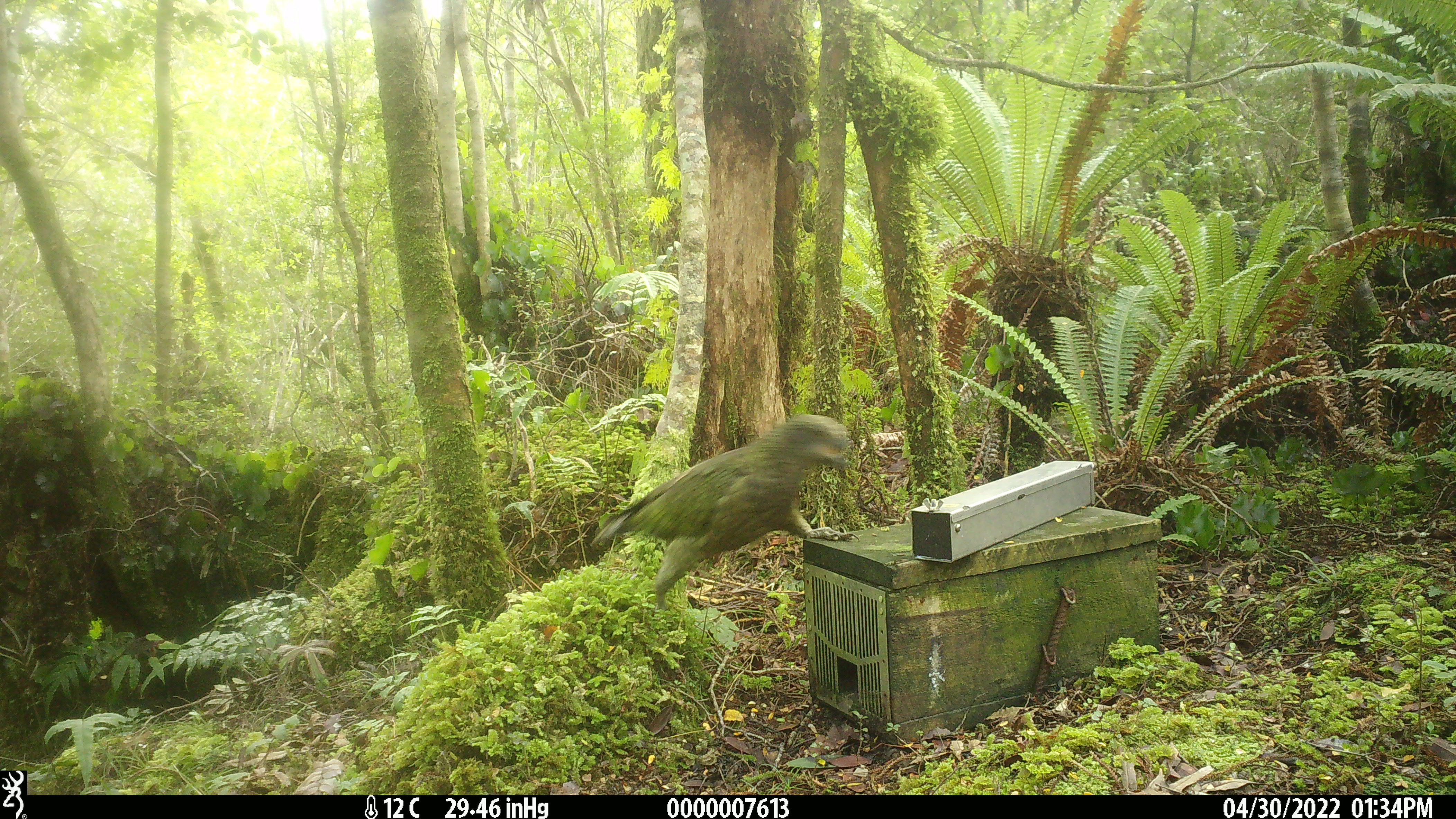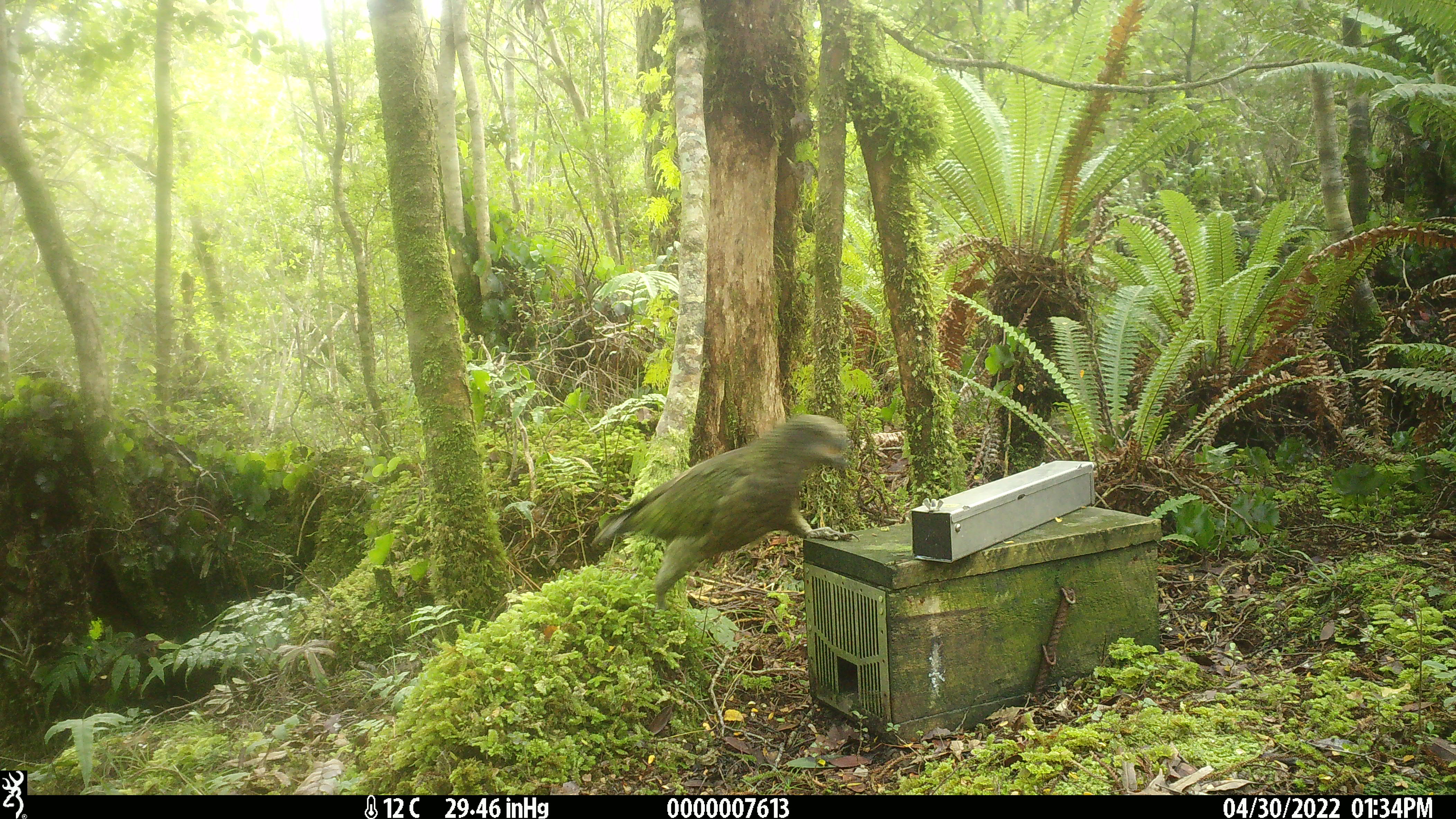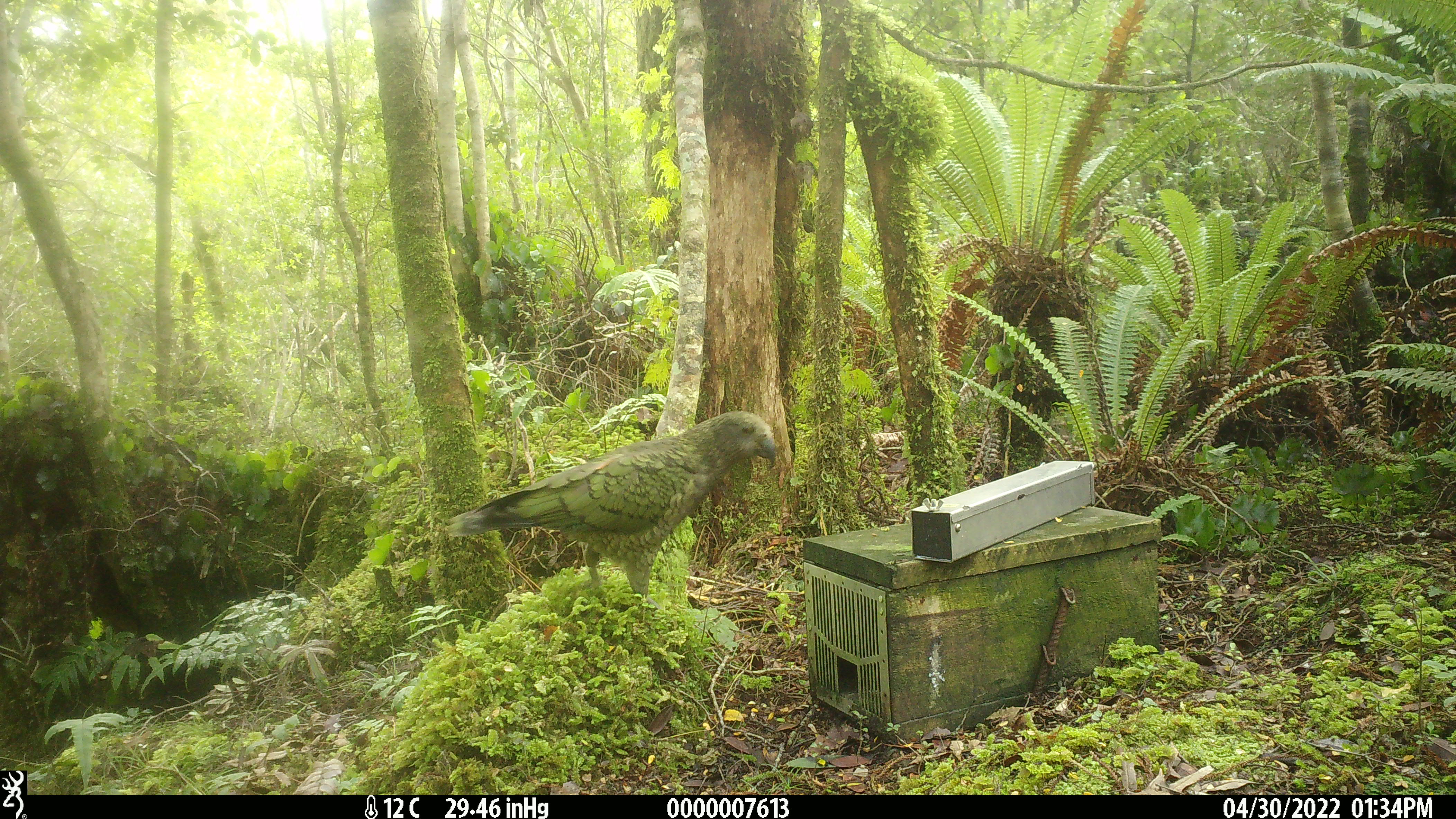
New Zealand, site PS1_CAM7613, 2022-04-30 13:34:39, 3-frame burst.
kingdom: Animalia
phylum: Chordata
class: Aves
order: Psittaciformes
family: Strigopidae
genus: Nestor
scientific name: Nestor notabilis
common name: kea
Kea (Nestor notabilis).